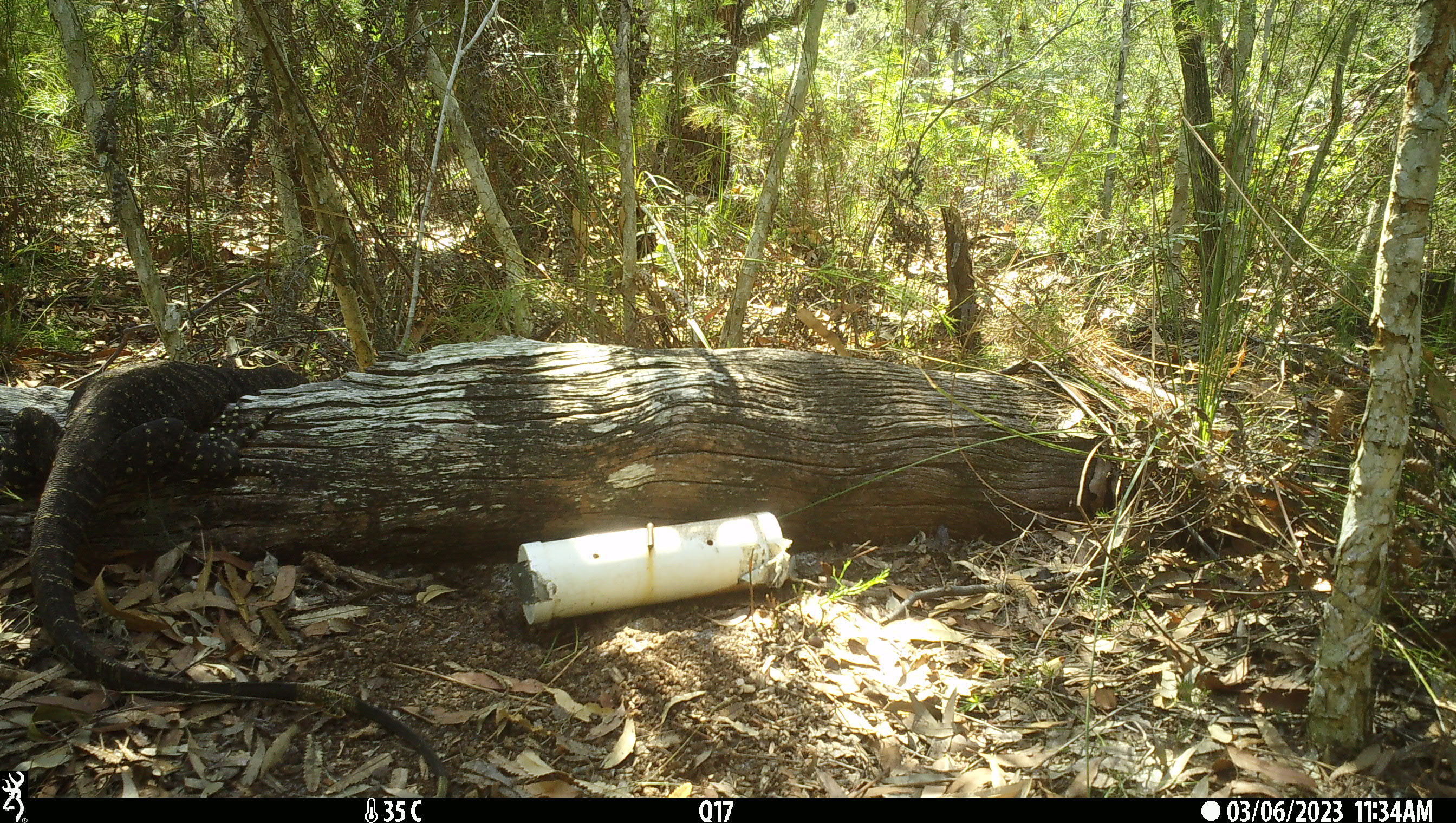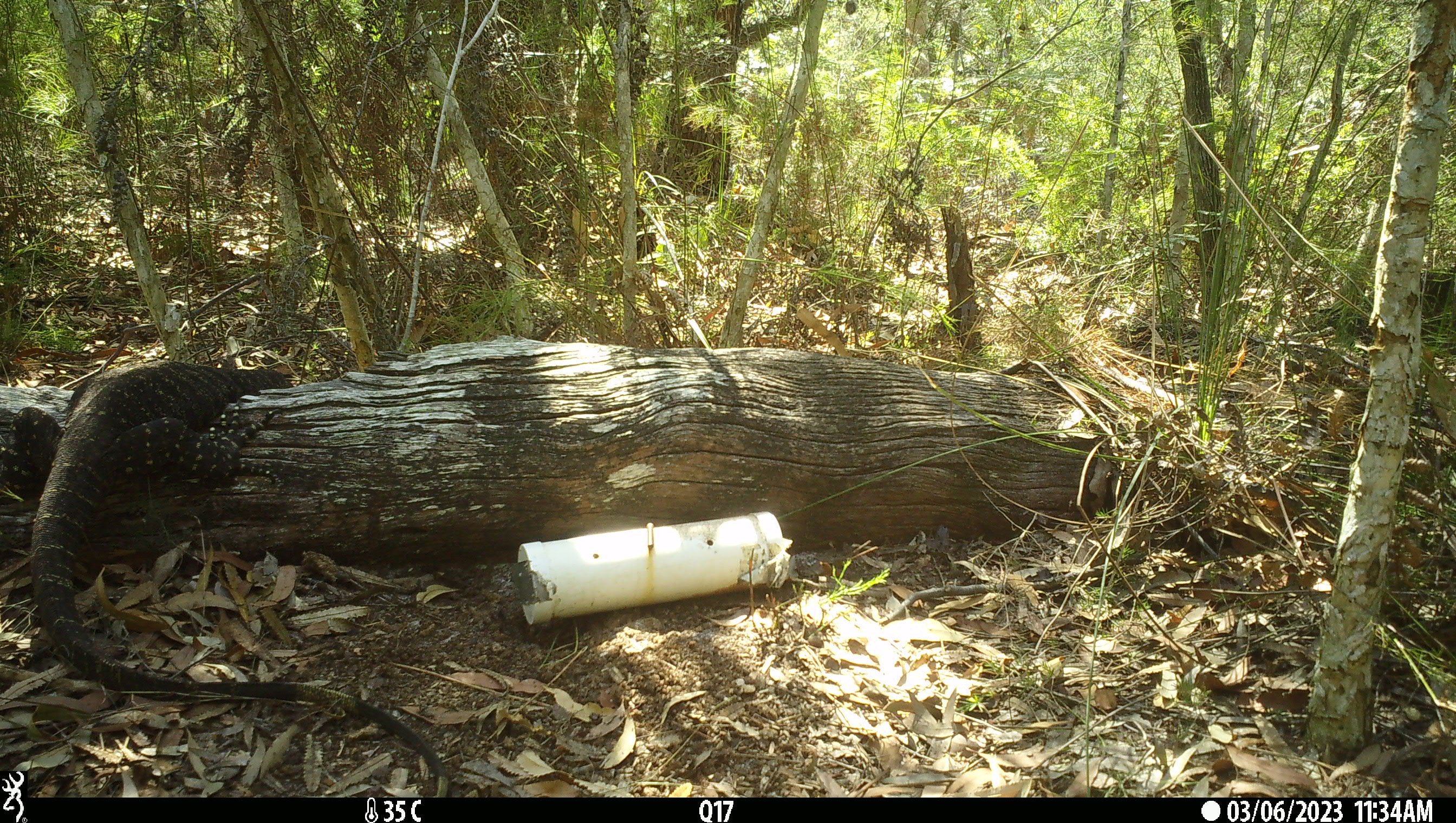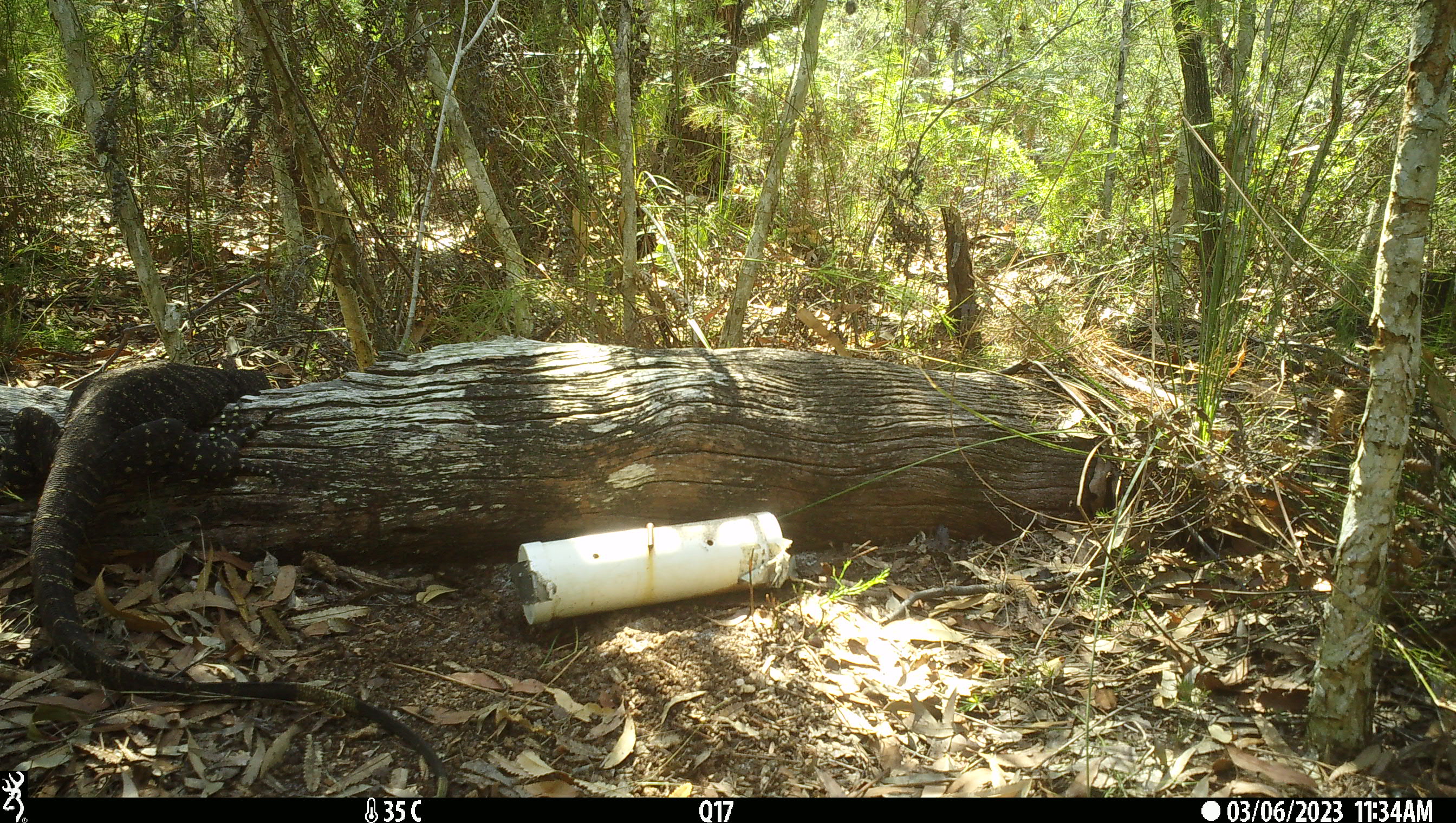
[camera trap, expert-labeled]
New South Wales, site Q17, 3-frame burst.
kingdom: Animalia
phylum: Chordata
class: Reptilia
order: Squamata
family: Varanidae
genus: Varanus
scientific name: Varanus varius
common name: lace monitor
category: goanna